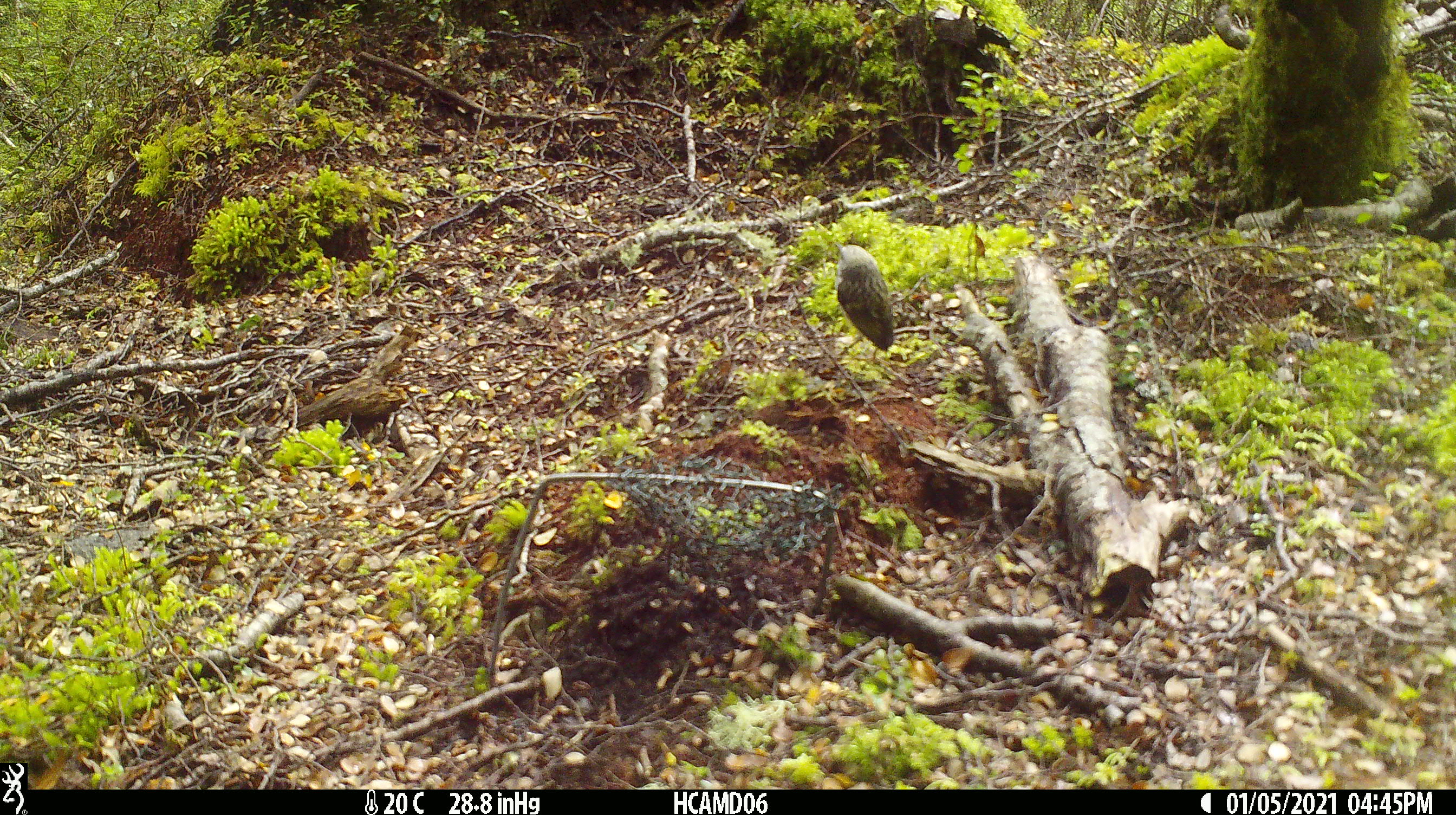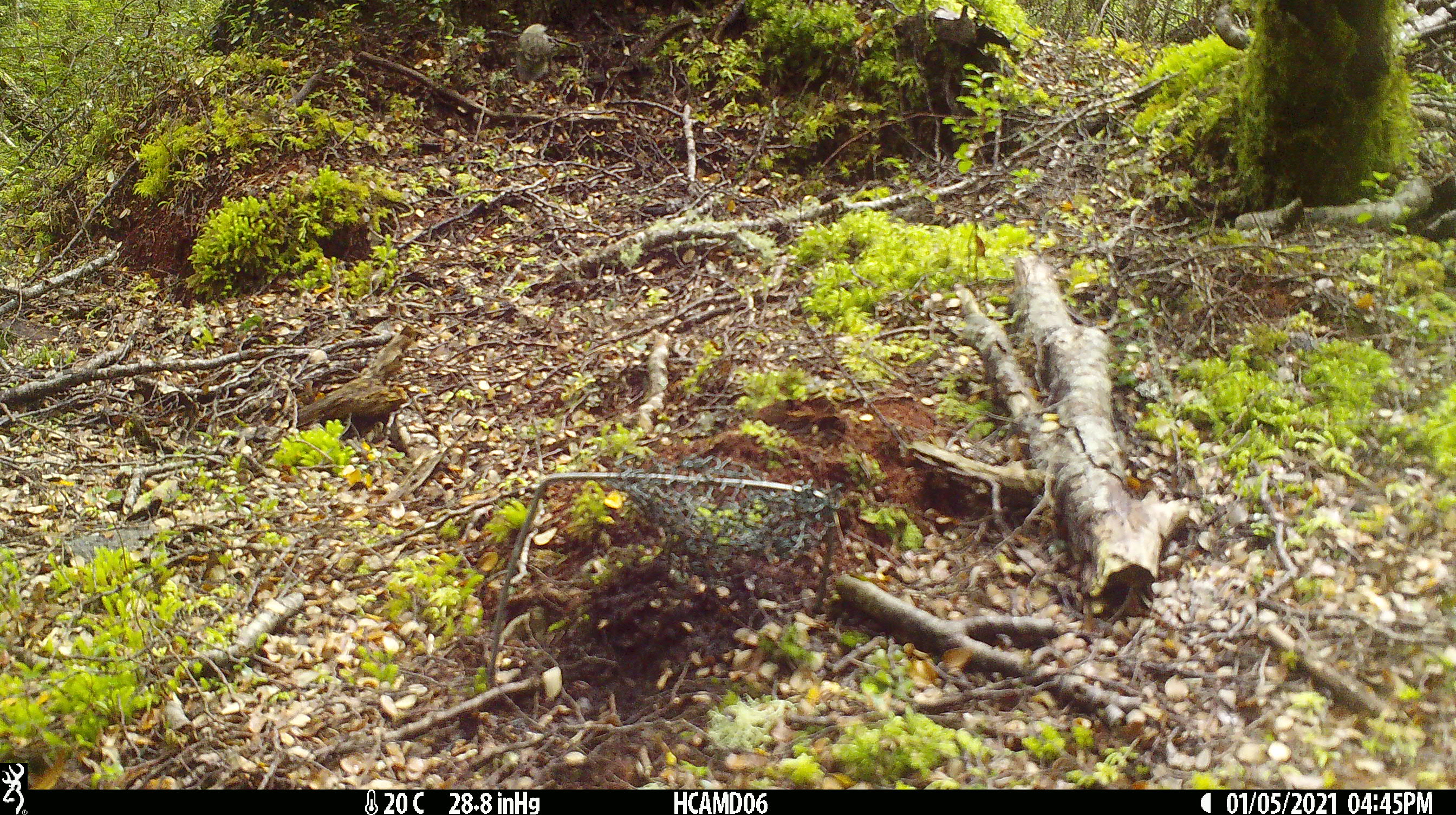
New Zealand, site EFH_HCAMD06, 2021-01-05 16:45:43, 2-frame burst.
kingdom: Animalia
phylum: Chordata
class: Aves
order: Passeriformes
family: Acanthisittidae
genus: Acanthisitta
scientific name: Acanthisitta chloris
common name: rifleman